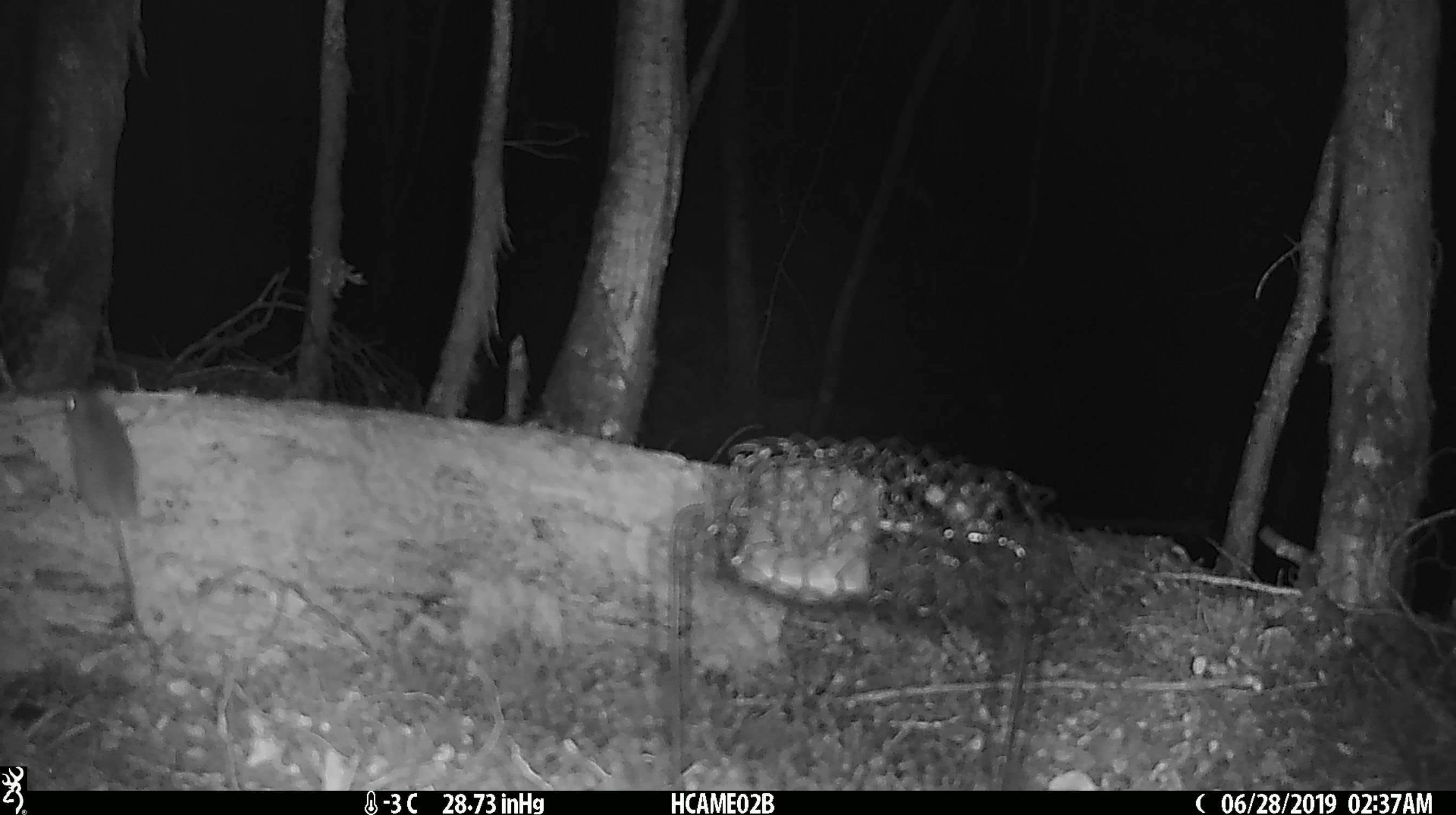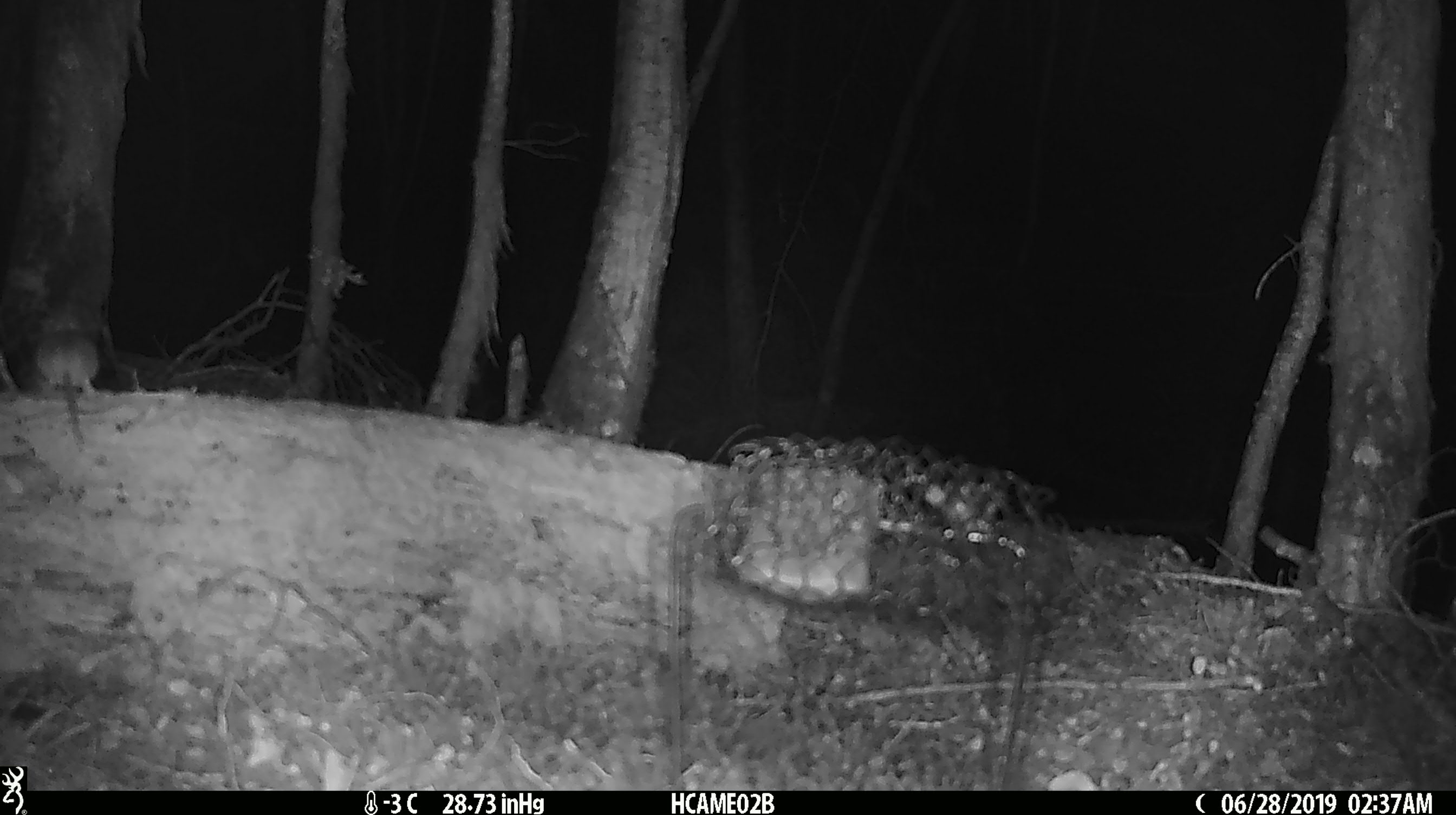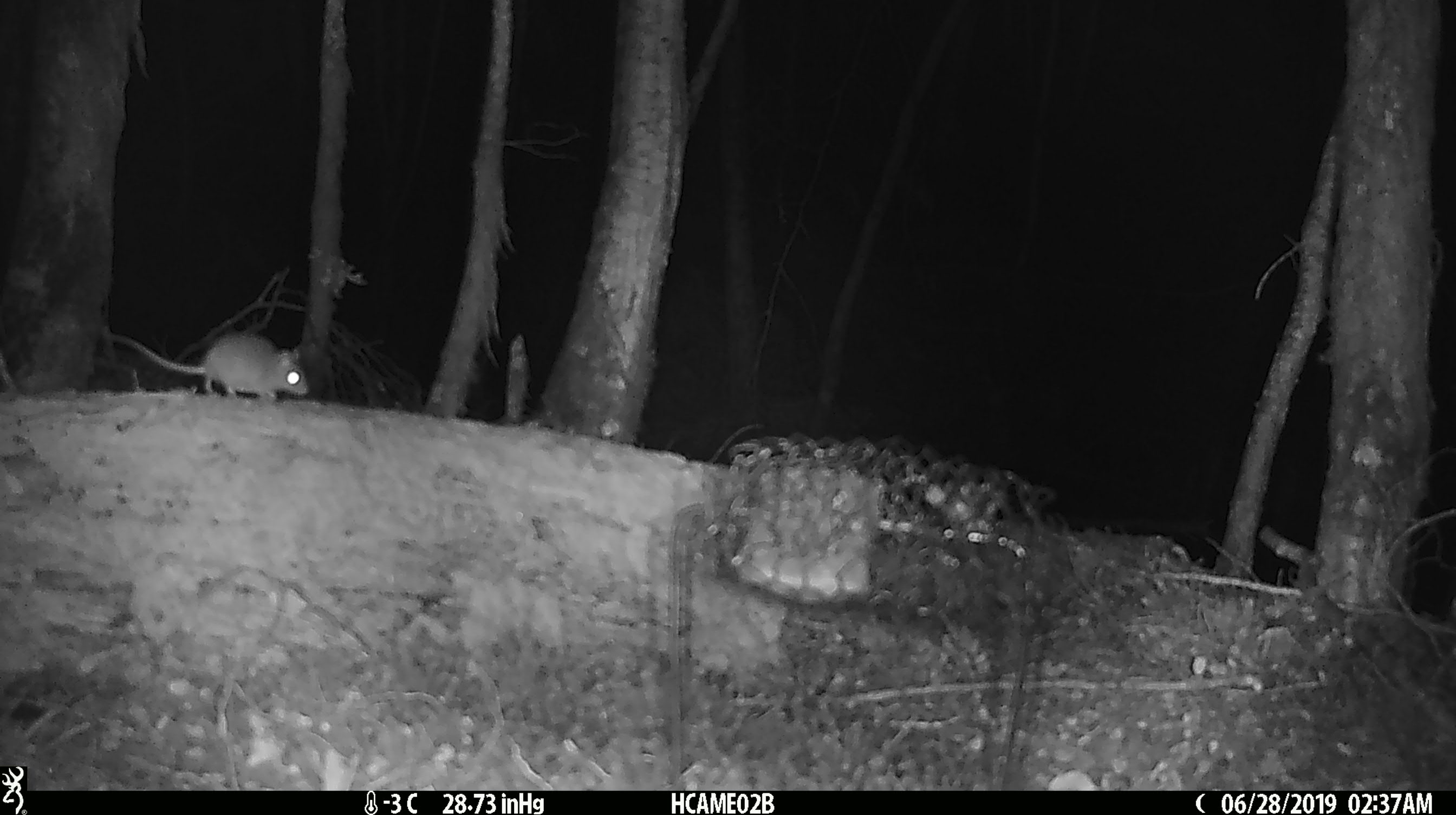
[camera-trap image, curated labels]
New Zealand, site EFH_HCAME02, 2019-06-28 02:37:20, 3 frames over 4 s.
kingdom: Animalia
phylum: Chordata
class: Mammalia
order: Rodentia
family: Muridae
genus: Mus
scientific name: Mus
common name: mouse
Mouse (Mus).